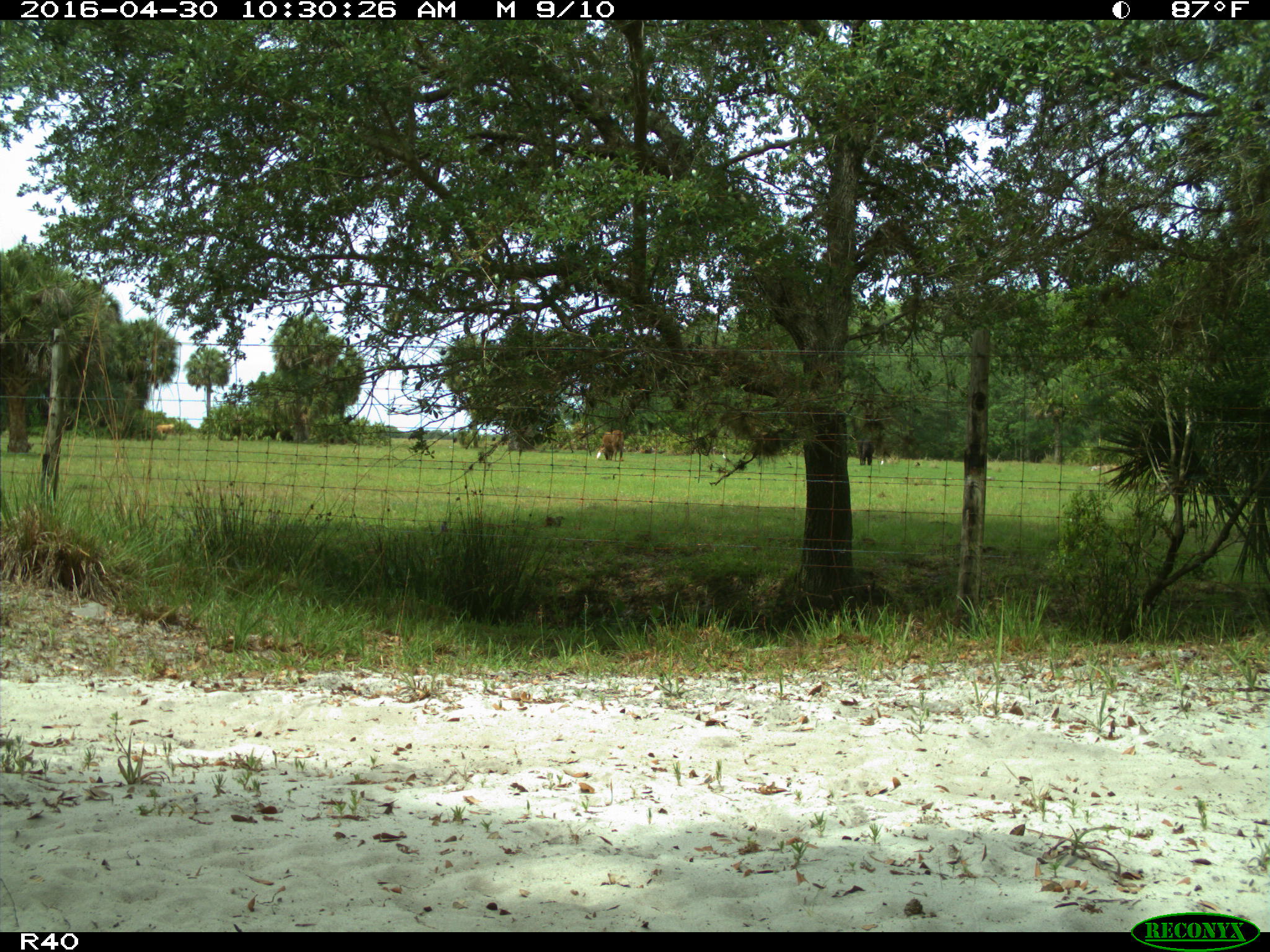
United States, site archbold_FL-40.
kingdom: Animalia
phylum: Chordata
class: Mammalia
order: Artiodactyla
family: Bovidae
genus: Bos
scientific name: Bos taurus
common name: domestic cow